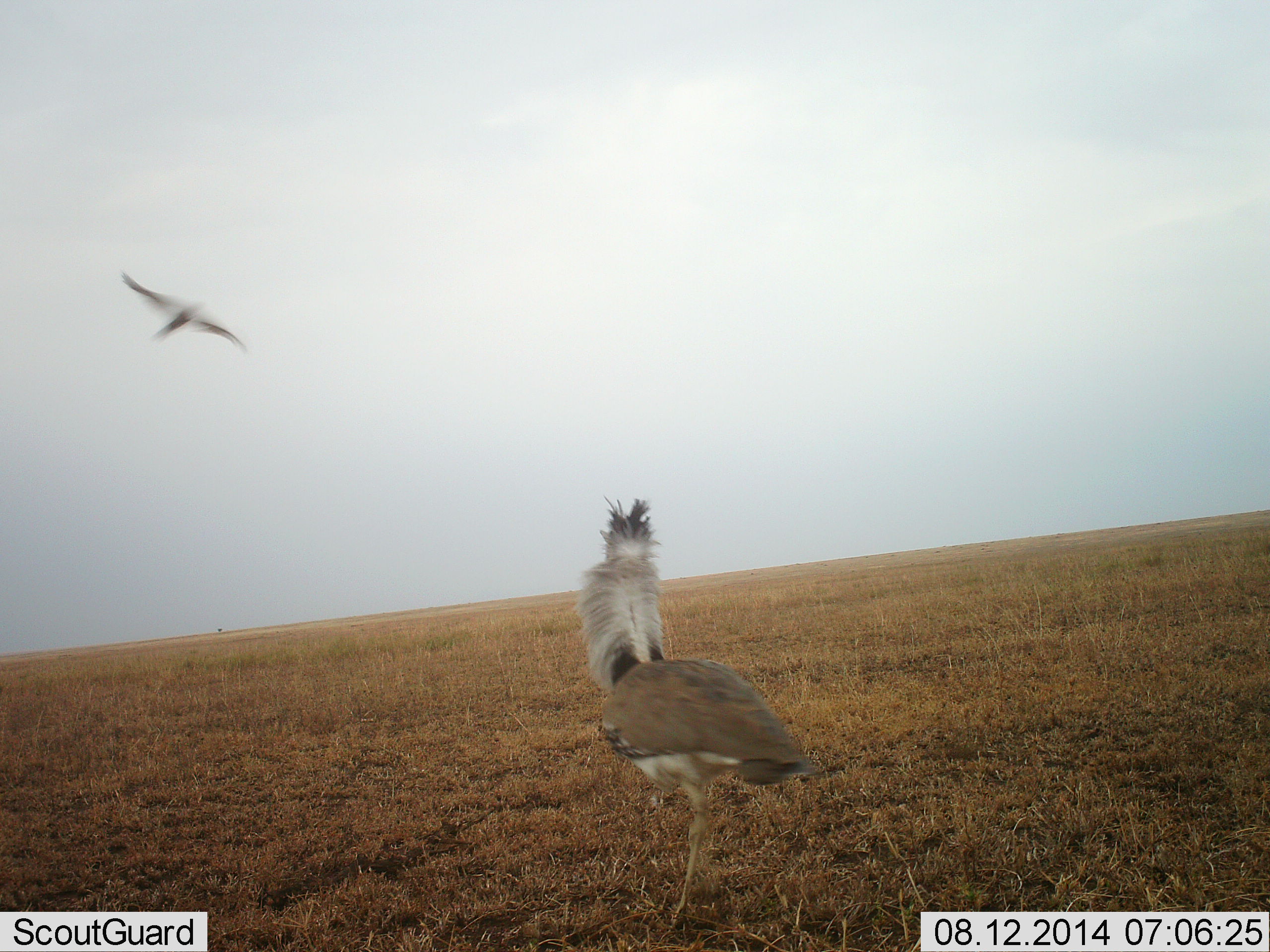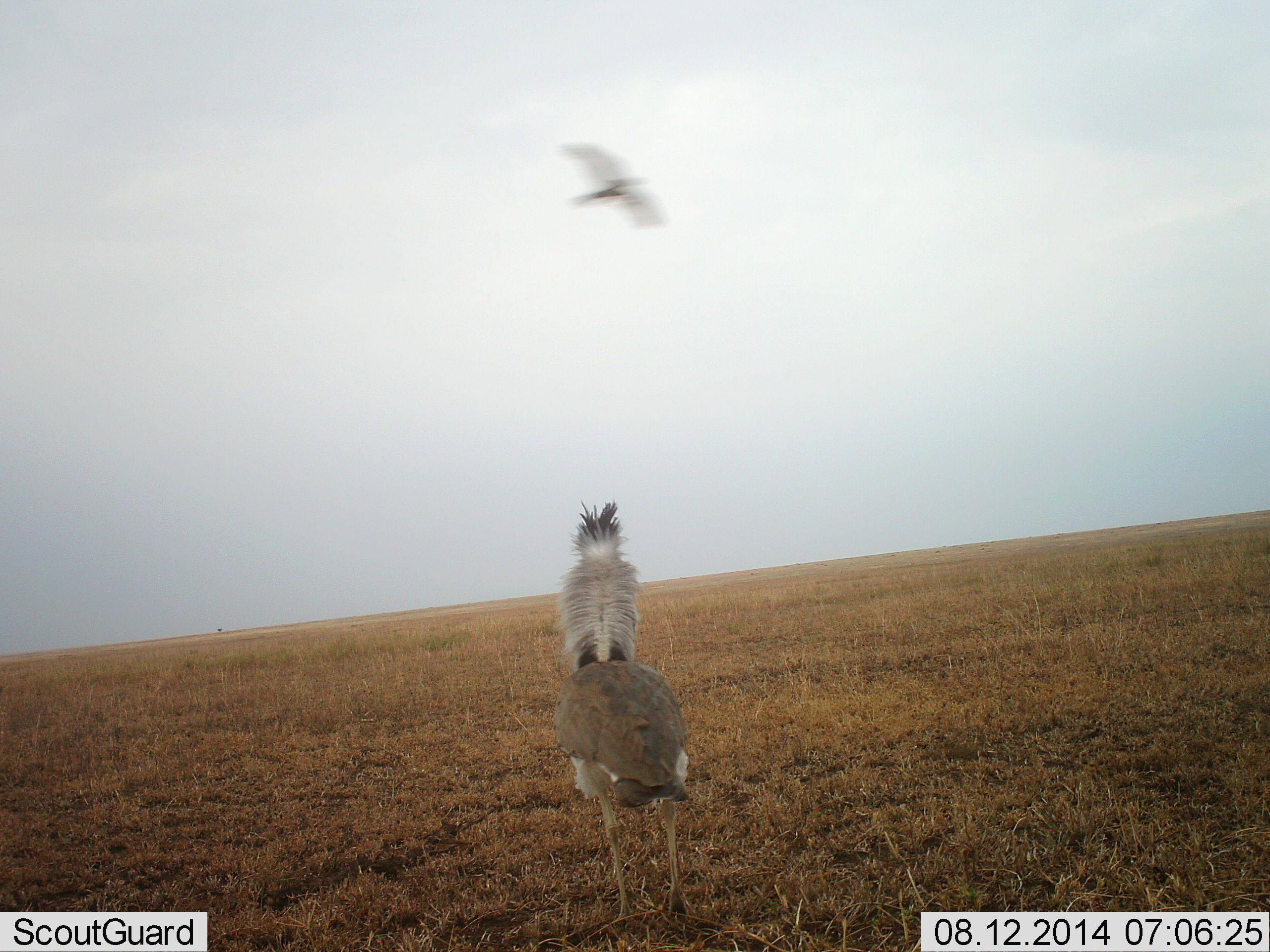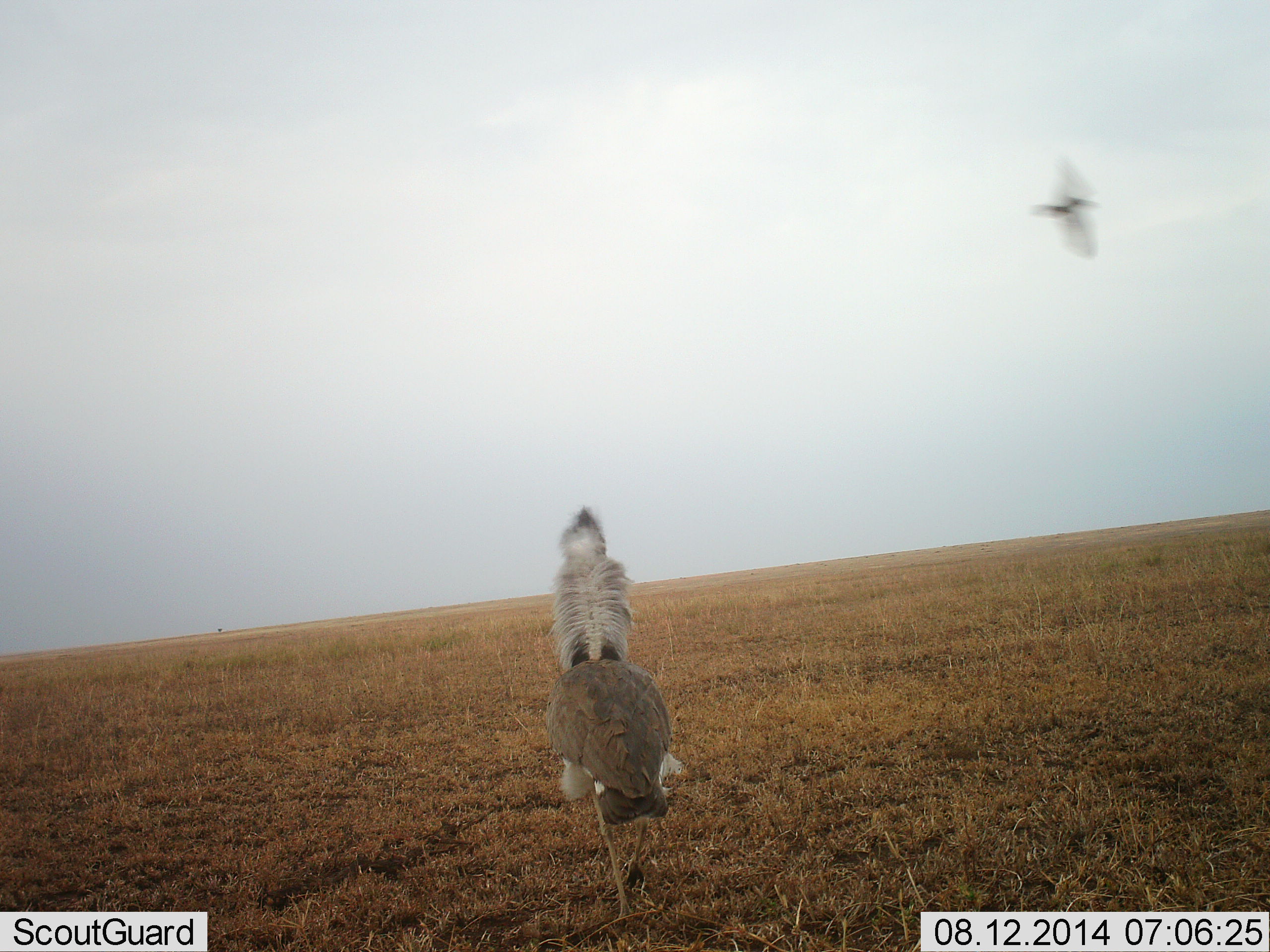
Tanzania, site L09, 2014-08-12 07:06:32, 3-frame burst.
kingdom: Animalia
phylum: Chordata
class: Aves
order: Otidiformes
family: Otididae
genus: Ardeotis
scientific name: Ardeotis kori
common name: kori bustard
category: koribustard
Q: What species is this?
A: Koribustard (kori bustard) (Ardeotis kori).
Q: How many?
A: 1.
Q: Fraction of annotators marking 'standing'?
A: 77%.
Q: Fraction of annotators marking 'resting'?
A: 8%.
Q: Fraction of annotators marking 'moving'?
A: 54%.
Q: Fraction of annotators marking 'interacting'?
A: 31%.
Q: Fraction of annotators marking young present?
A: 0%.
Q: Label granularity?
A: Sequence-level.